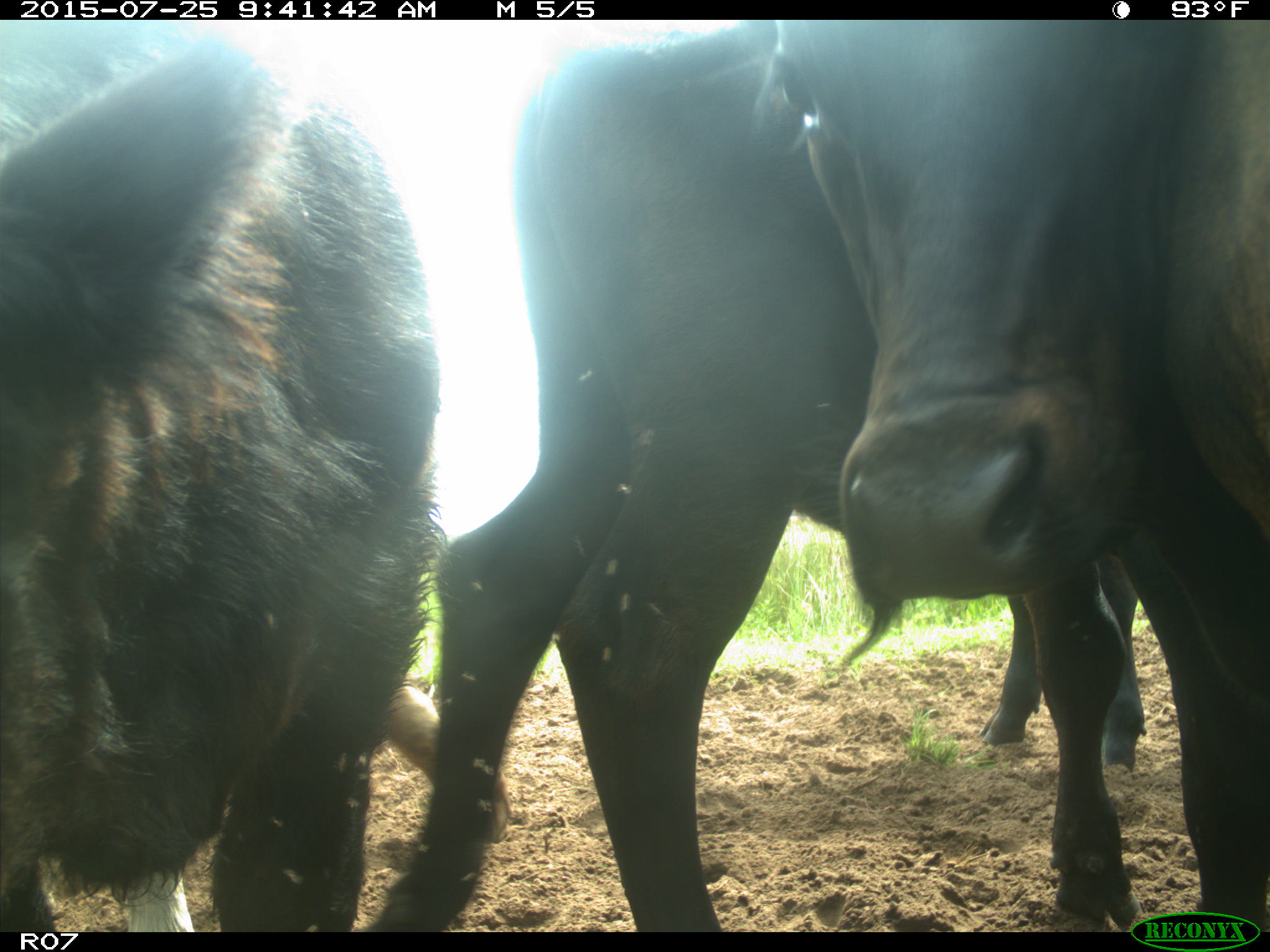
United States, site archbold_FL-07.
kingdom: Animalia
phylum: Chordata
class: Mammalia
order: Artiodactyla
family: Bovidae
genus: Bos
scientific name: Bos taurus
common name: domestic cow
Bos taurus (domestic cow).